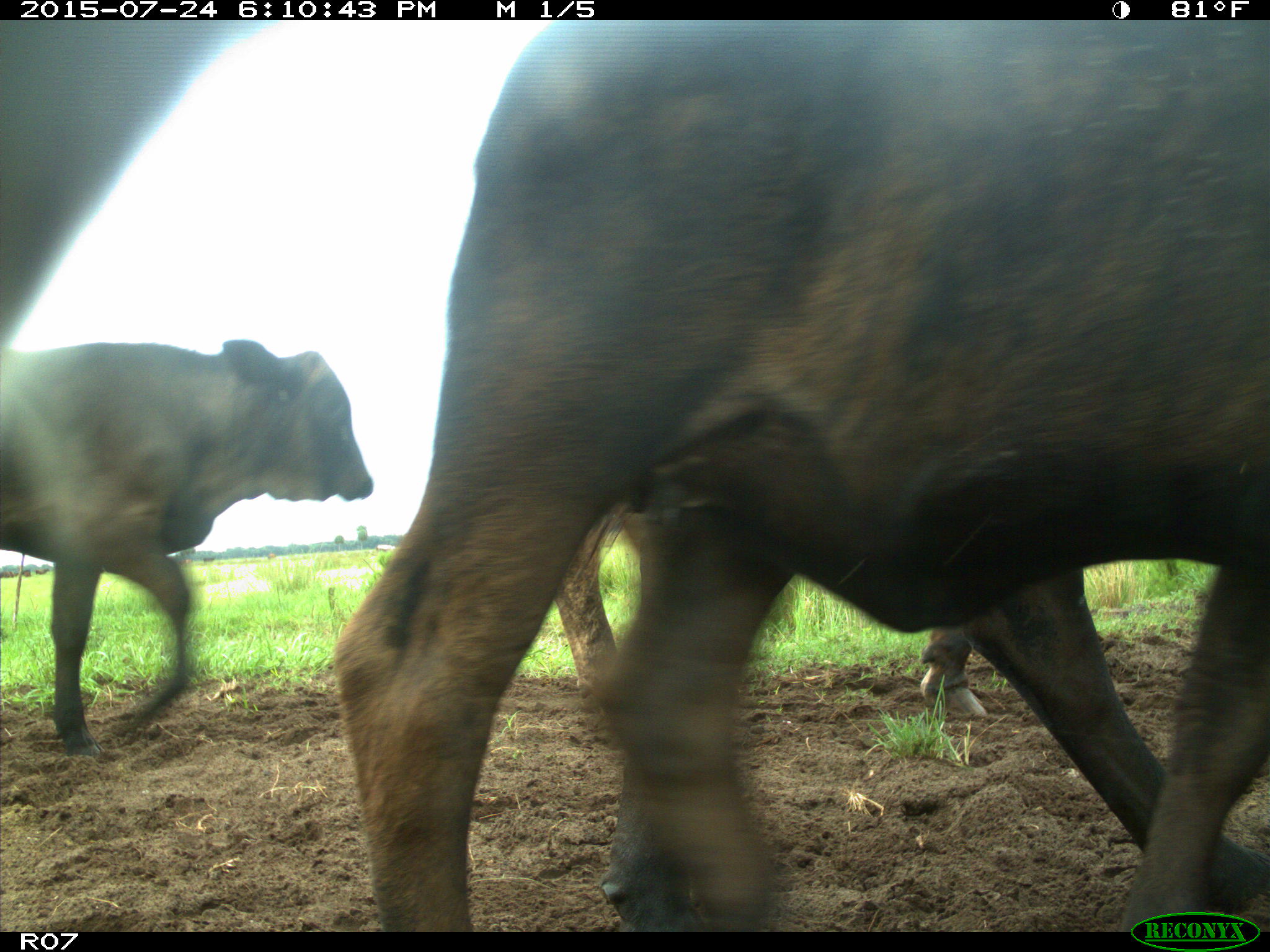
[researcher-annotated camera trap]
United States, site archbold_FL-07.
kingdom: Animalia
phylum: Chordata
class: Mammalia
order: Artiodactyla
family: Bovidae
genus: Bos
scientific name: Bos taurus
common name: domestic cow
Bos taurus (domestic cow).